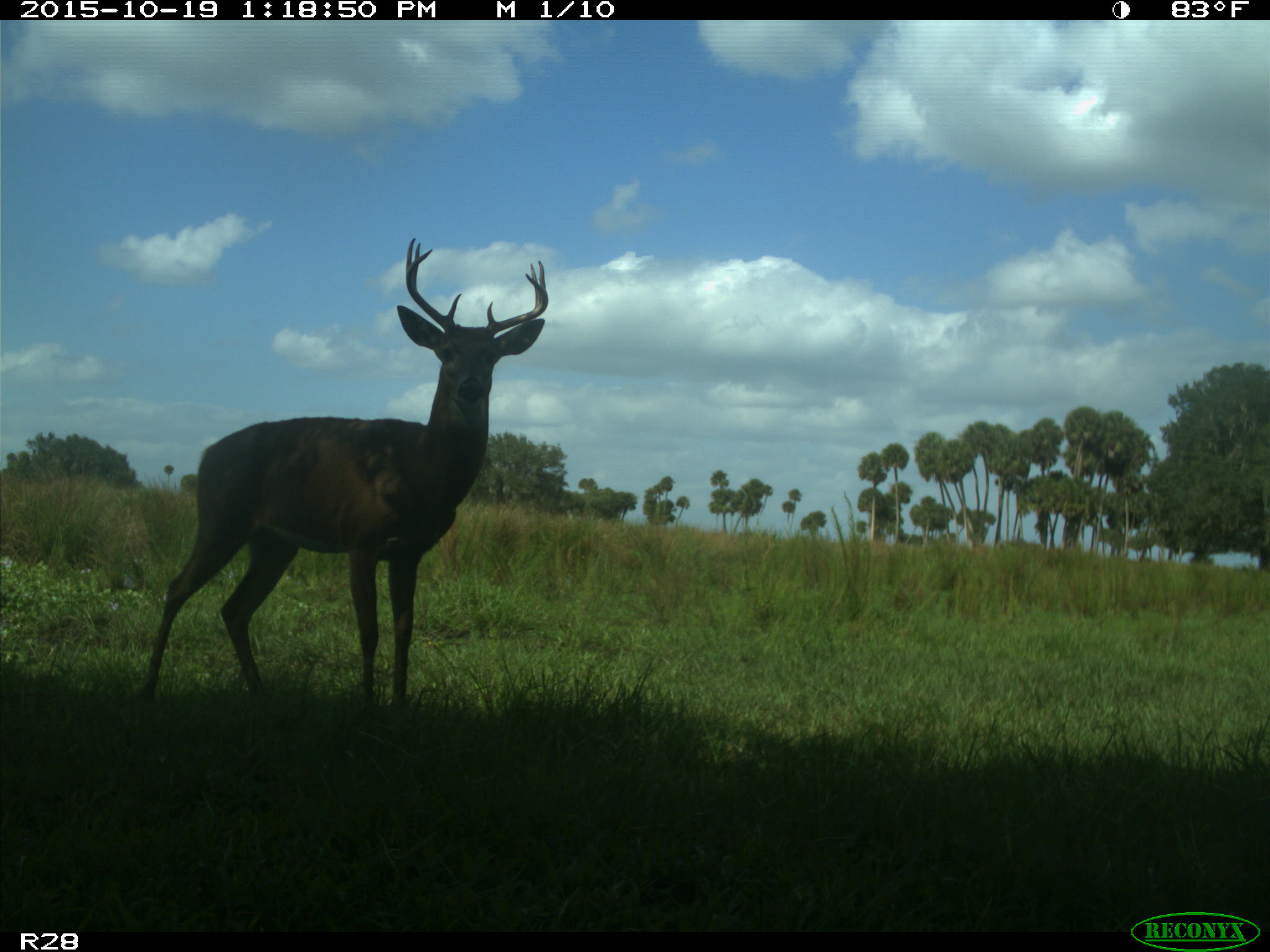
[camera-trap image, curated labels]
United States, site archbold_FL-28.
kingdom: Animalia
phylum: Chordata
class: Mammalia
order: Artiodactyla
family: Cervidae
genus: Odocoileus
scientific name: Odocoileus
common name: deer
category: unidentified deer